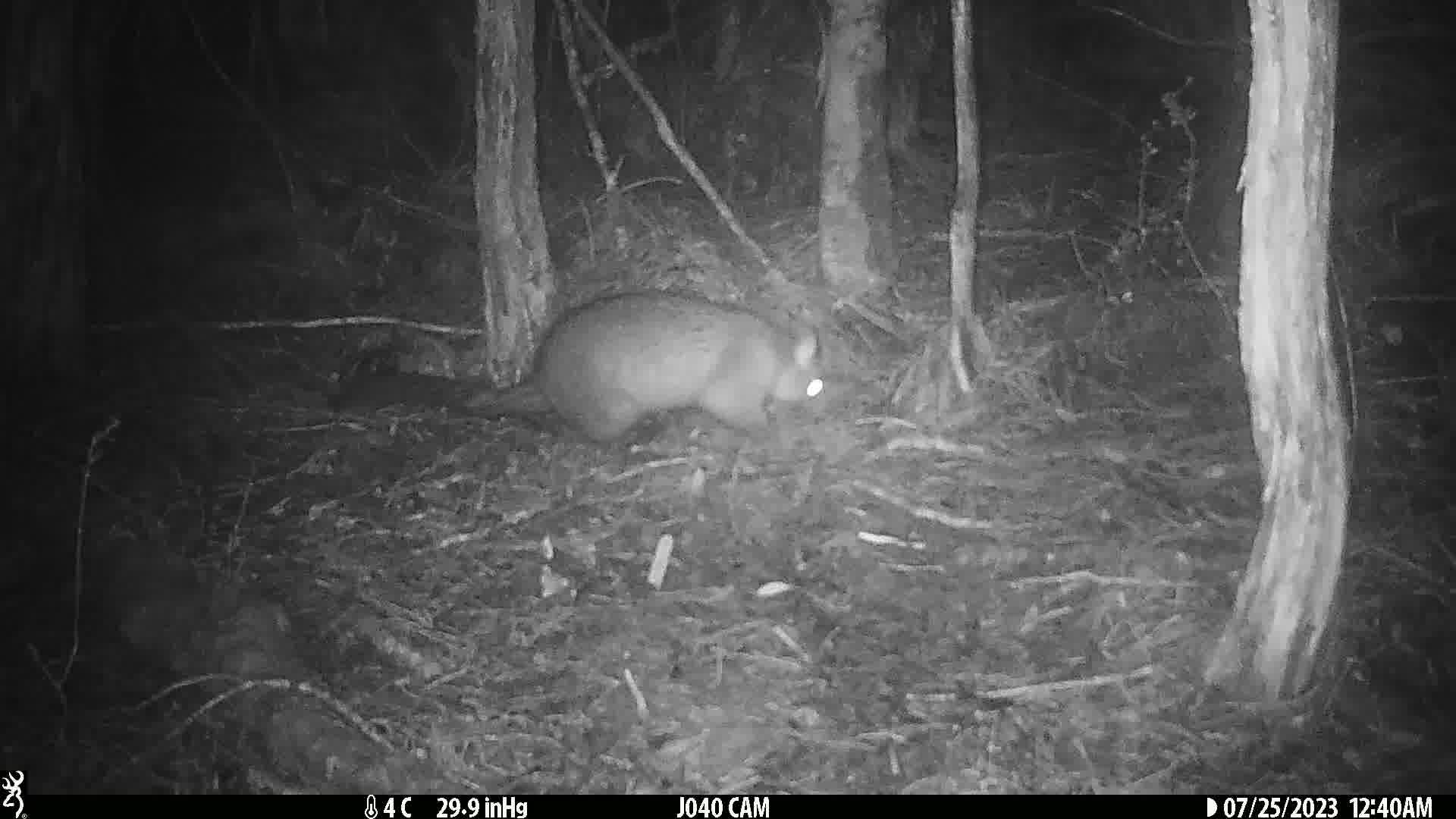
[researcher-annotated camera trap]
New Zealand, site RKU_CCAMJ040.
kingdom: Animalia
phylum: Chordata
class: Mammalia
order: Diprotodontia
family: Phalangeridae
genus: Trichosurus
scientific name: Trichosurus vulpecula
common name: common brushtail possum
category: possum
Possum (common brushtail possum) (Trichosurus vulpecula).